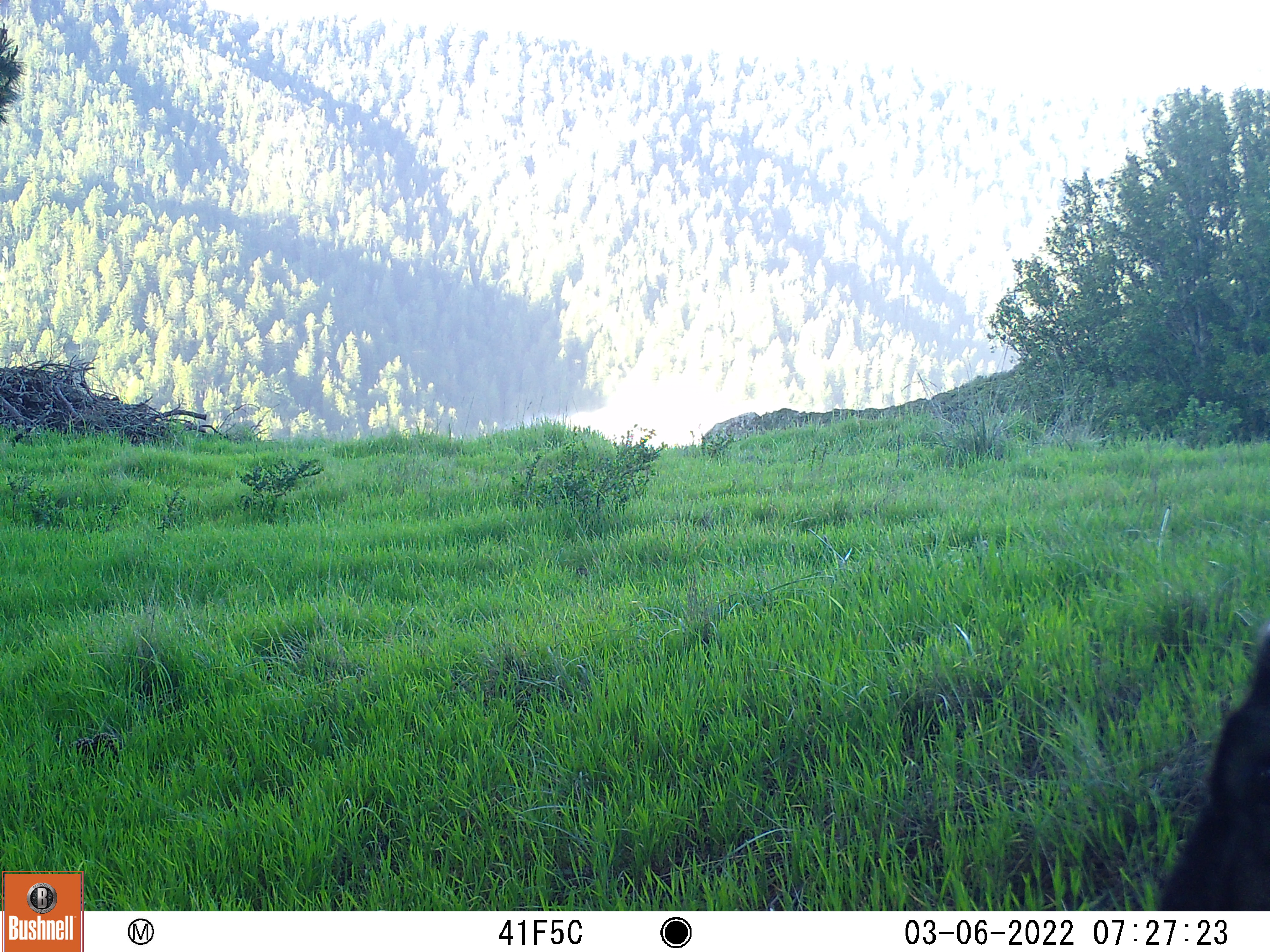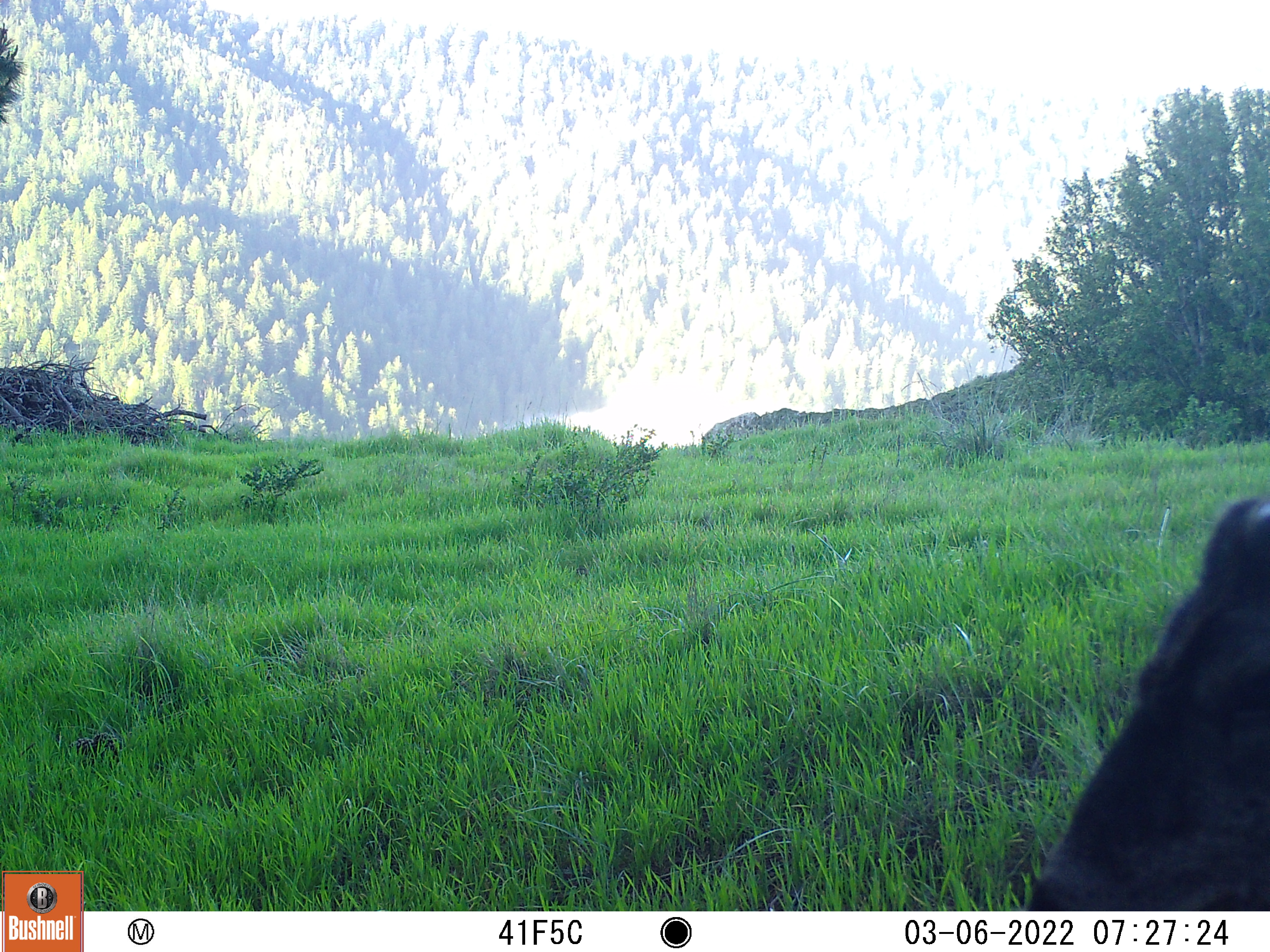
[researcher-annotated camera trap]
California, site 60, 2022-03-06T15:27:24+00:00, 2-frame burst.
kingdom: Animalia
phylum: Chordata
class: Mammalia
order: Artiodactyla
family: Cervidae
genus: Odocoileus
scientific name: Odocoileus hemionus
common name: mule deer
Mule deer (Odocoileus hemionus).